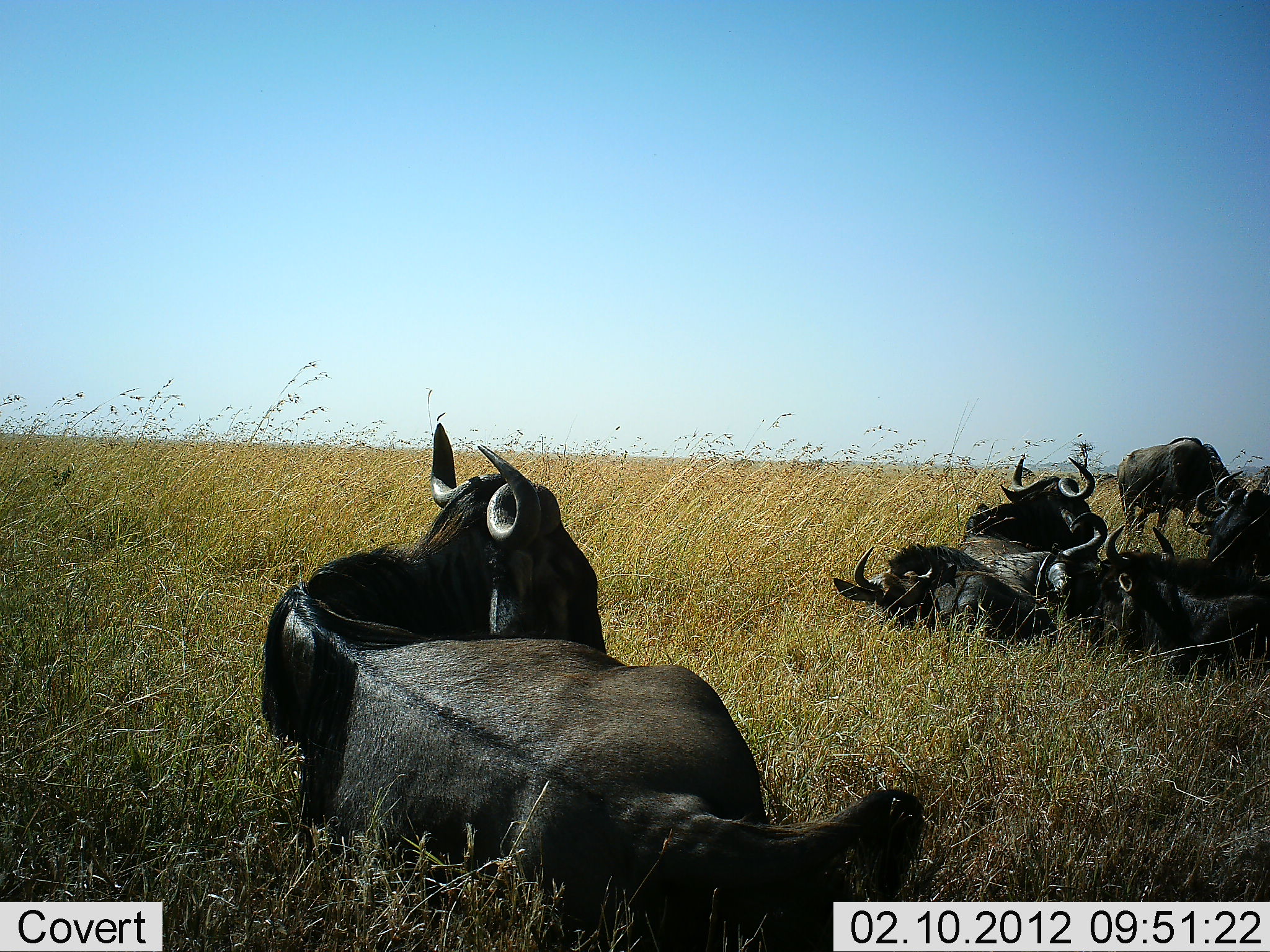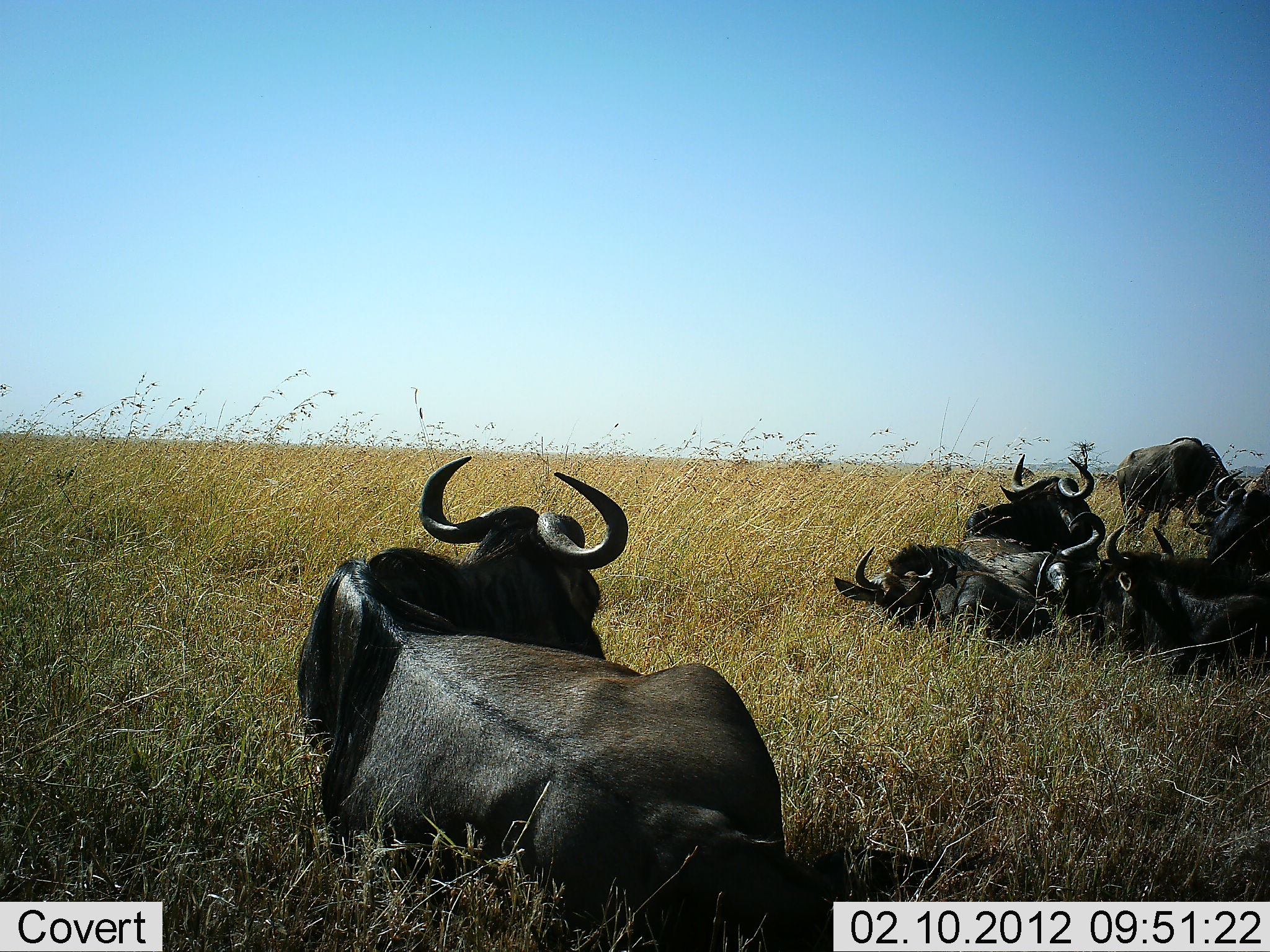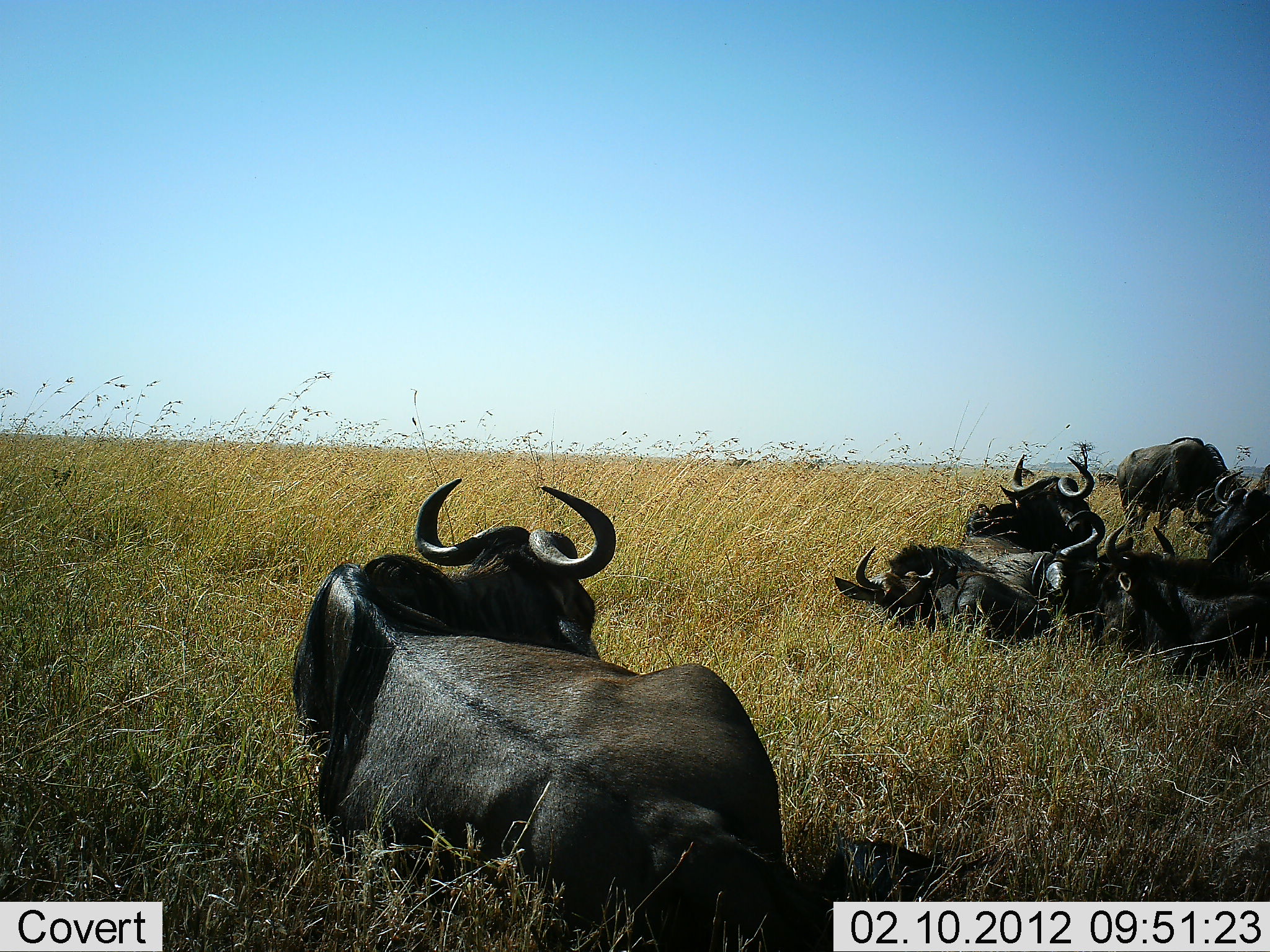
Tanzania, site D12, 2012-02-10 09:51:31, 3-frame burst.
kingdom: Animalia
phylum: Chordata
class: Mammalia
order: Artiodactyla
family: Bovidae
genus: Connochaetes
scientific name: Connochaetes taurinus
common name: blue wildebeest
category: wildebeest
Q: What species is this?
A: Wildebeest (blue wildebeest) (Connochaetes taurinus).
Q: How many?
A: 7.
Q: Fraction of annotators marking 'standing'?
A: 23%.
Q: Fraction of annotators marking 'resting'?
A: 96%.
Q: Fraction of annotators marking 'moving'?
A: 4%.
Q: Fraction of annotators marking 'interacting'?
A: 4%.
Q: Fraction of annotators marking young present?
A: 4%.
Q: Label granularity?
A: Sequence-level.